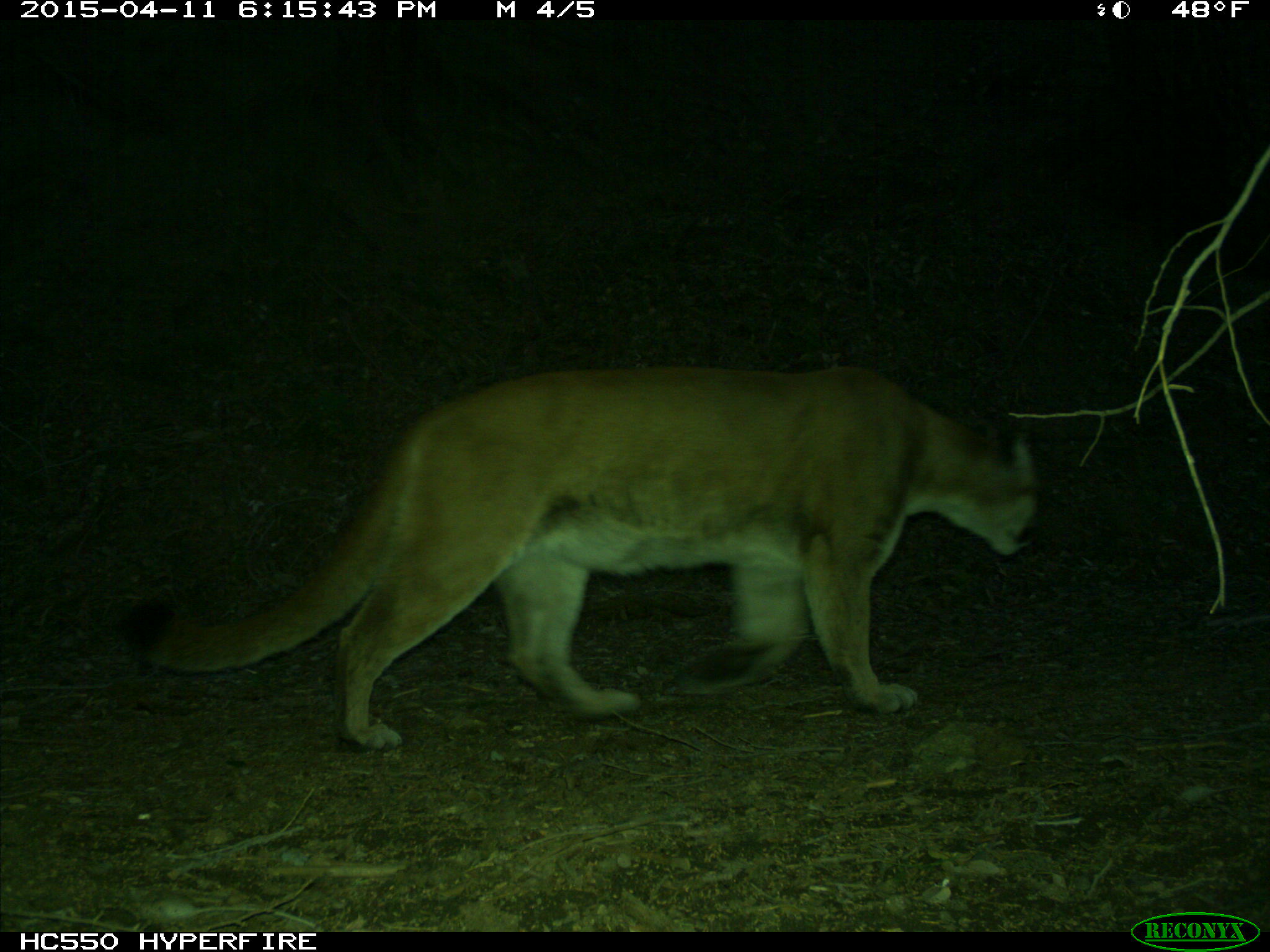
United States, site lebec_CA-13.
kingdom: Animalia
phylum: Chordata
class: Mammalia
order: Carnivora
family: Felidae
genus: Puma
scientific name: Puma concolor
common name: mountain lion